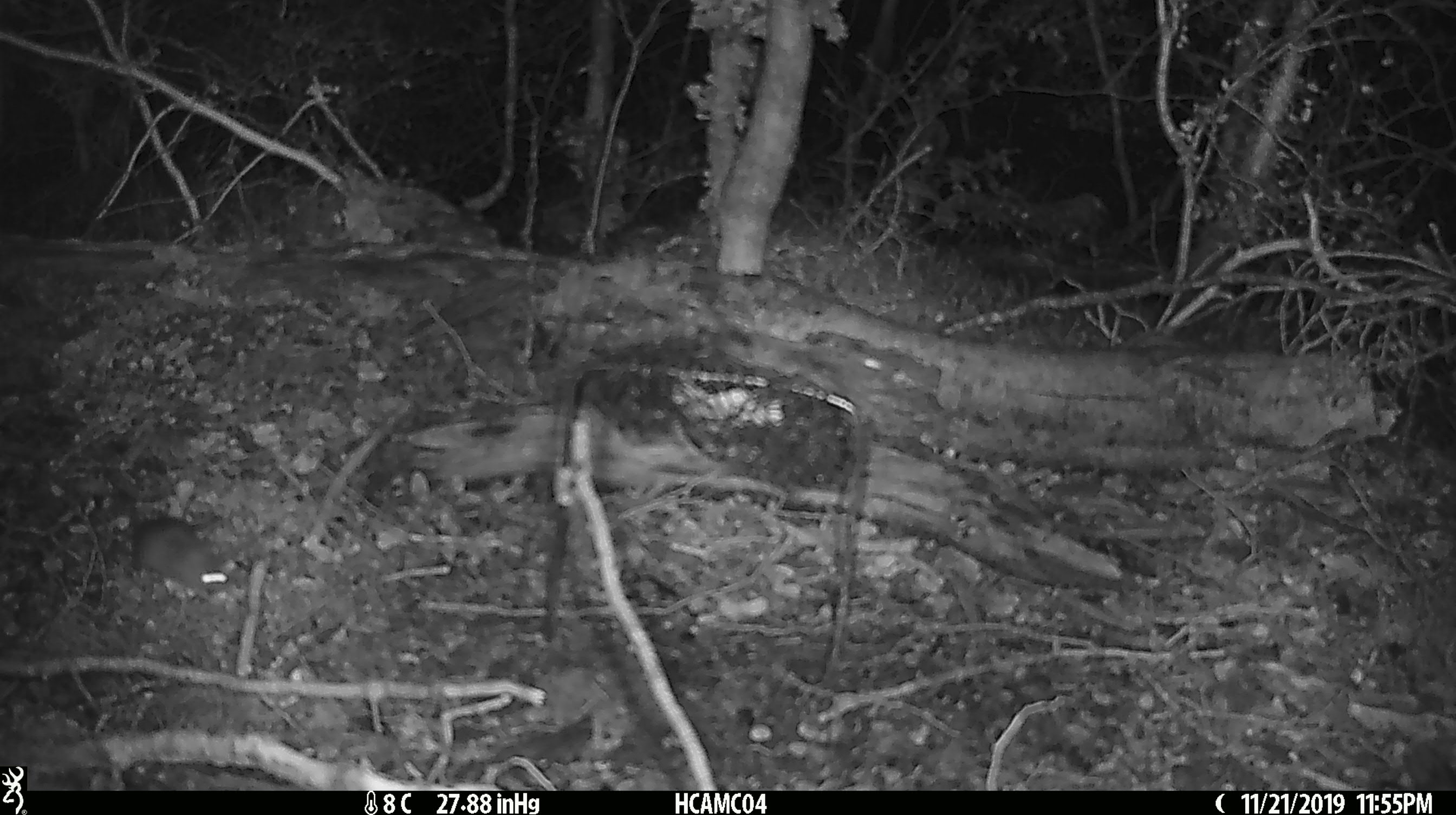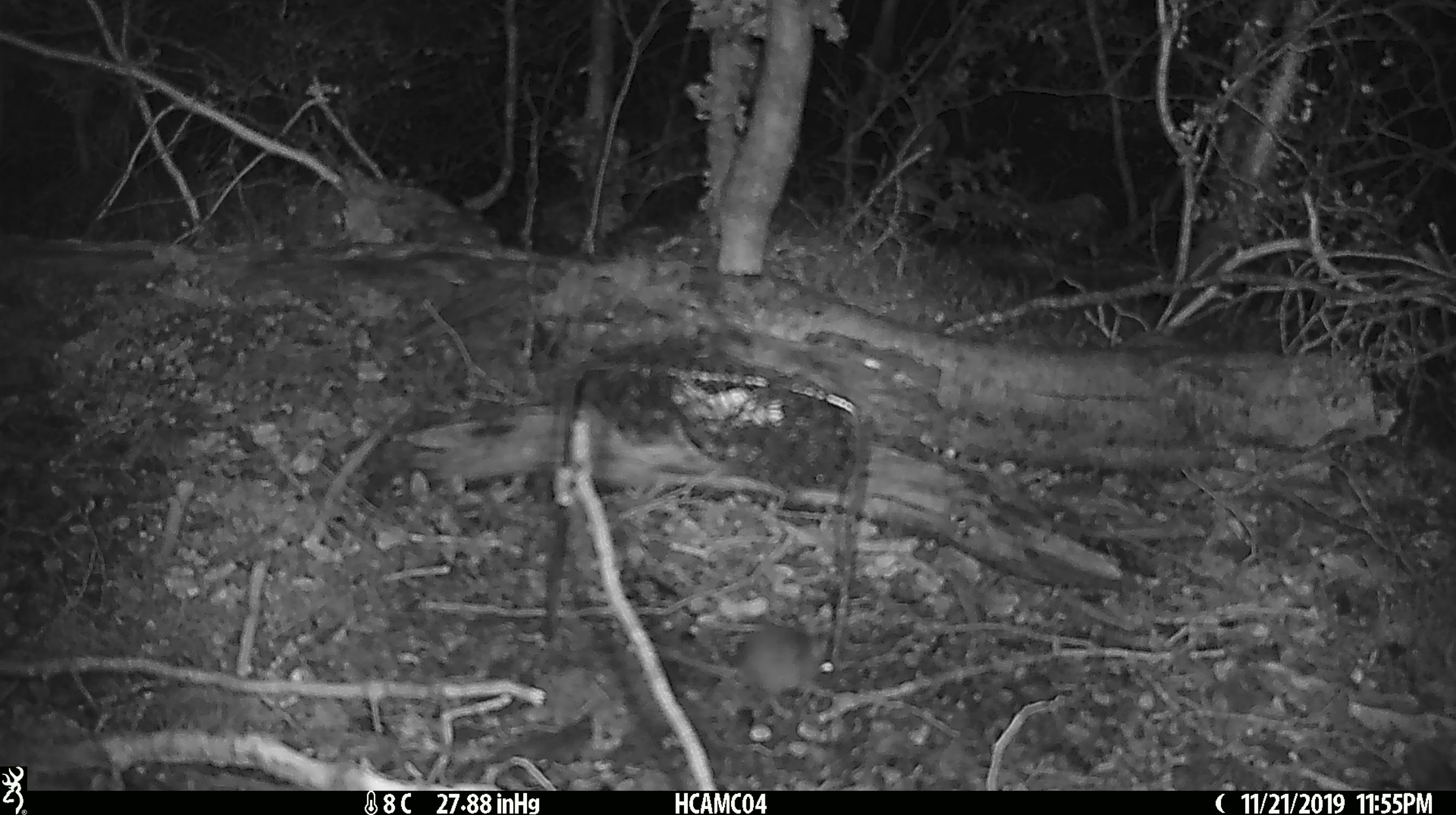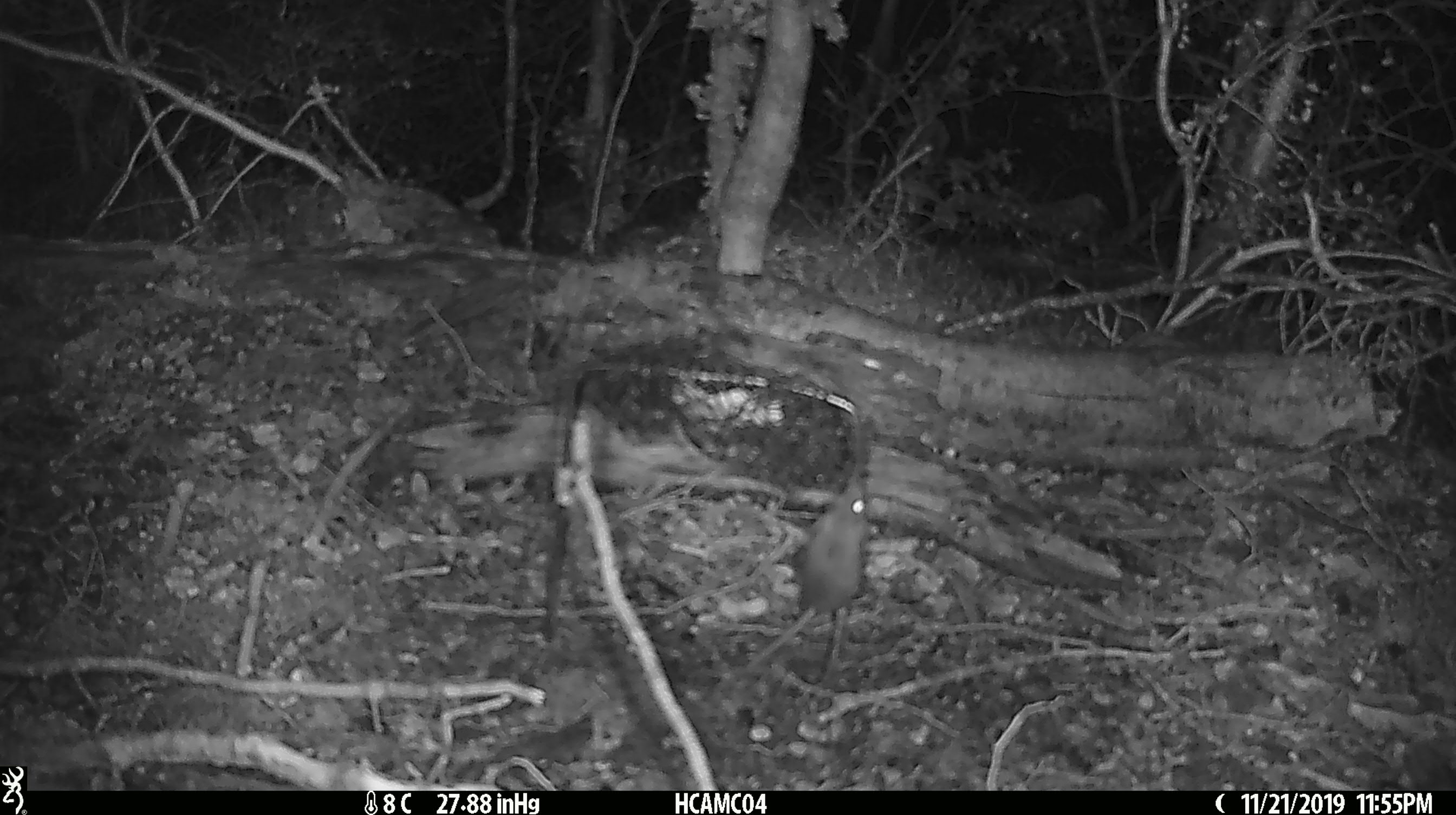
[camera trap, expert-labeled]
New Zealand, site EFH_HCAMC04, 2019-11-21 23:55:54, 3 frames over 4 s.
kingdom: Animalia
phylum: Chordata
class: Mammalia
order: Rodentia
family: Muridae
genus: Mus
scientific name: Mus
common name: mouse